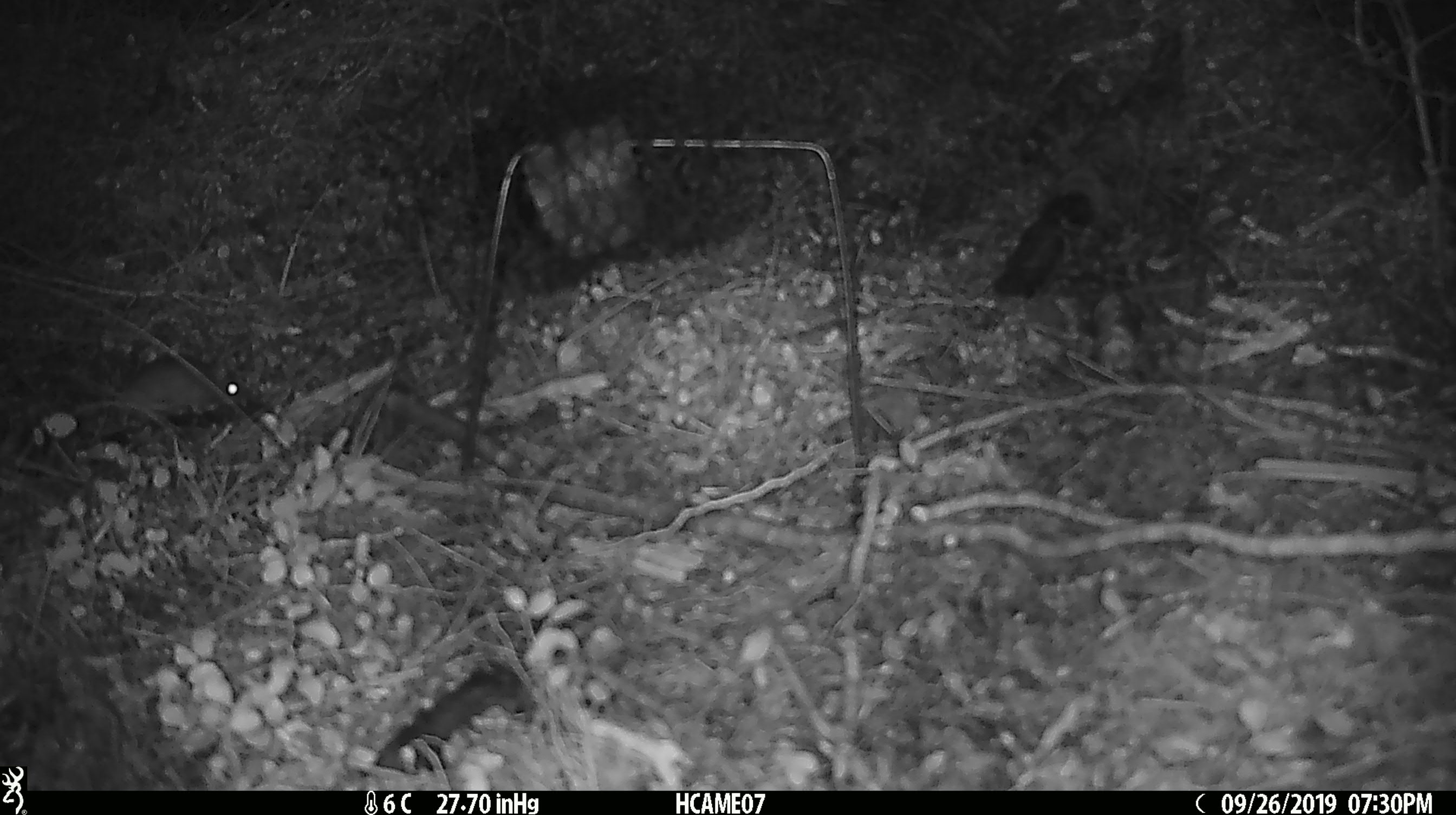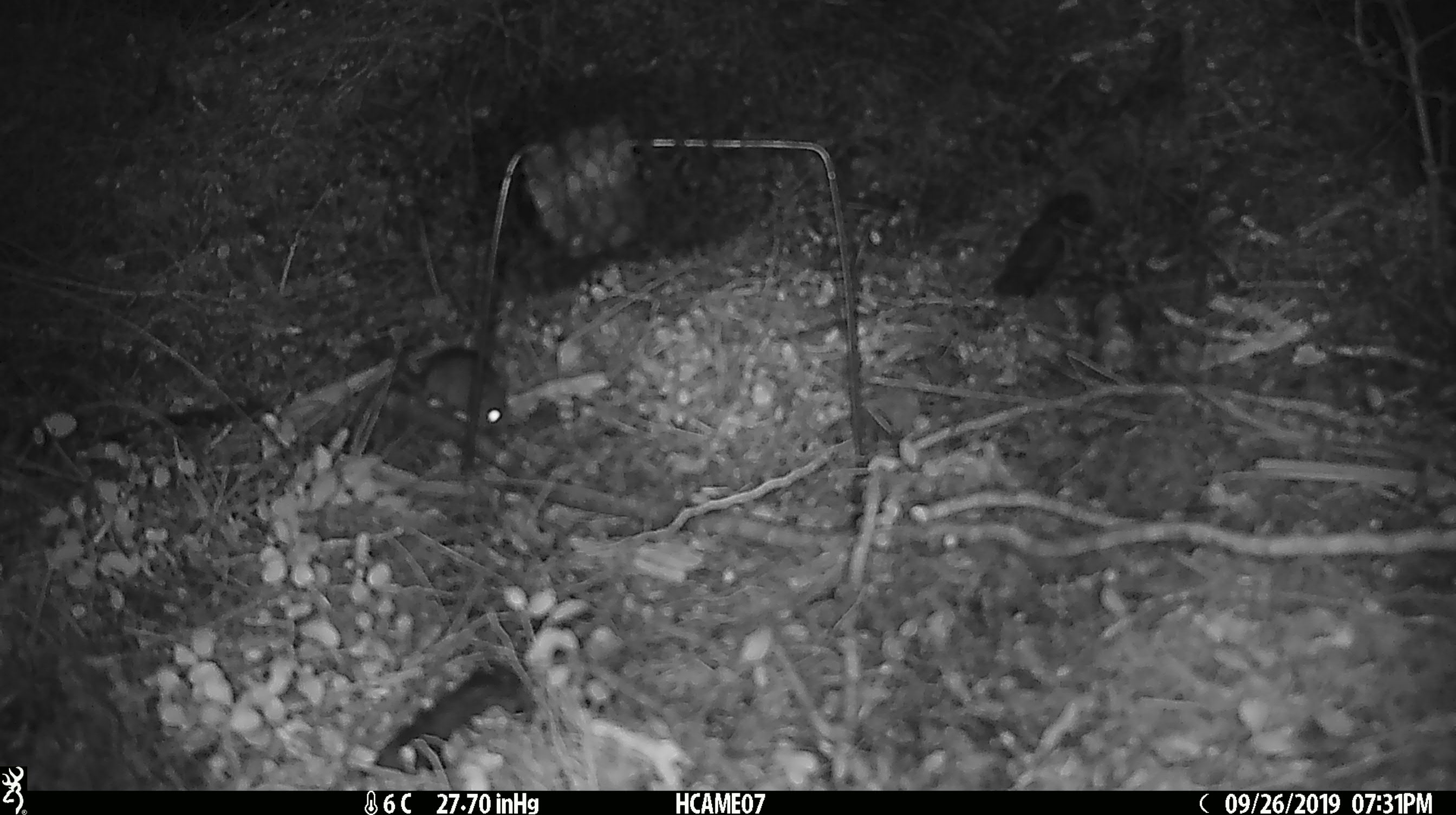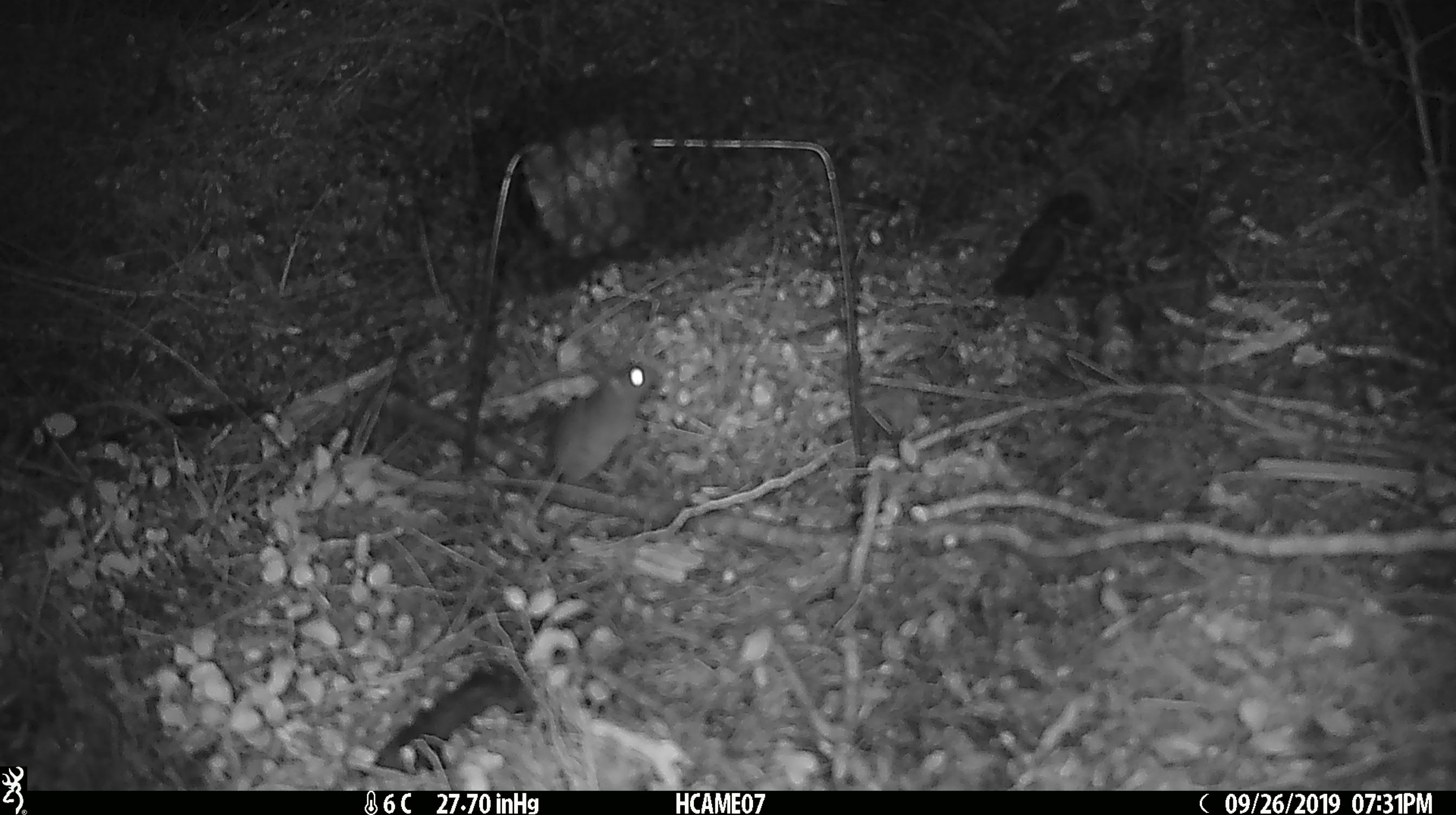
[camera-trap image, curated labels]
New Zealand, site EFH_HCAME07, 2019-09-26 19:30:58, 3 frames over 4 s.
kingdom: Animalia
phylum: Chordata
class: Mammalia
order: Rodentia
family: Muridae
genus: Mus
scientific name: Mus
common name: mouse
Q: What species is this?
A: Mouse (Mus).